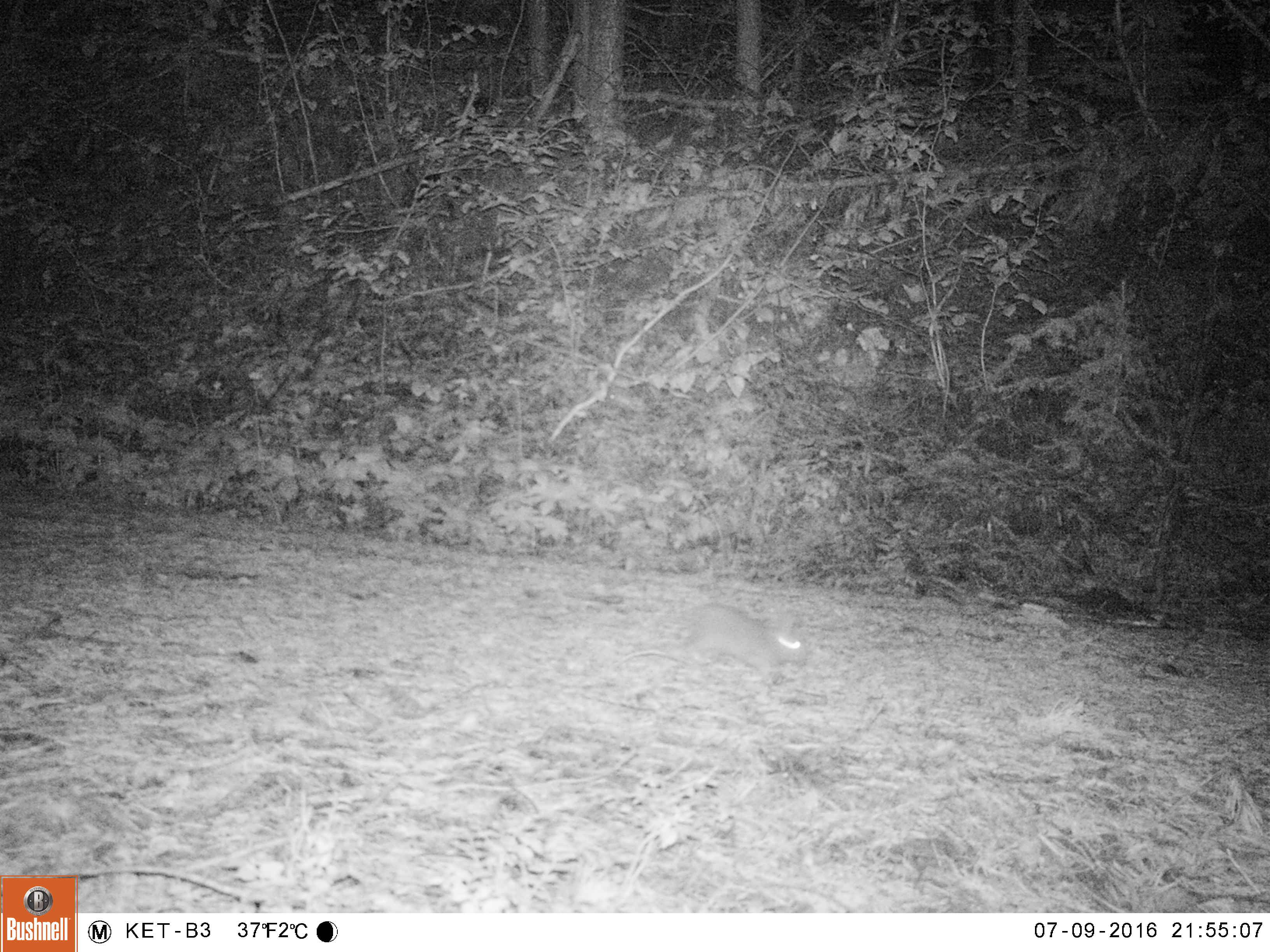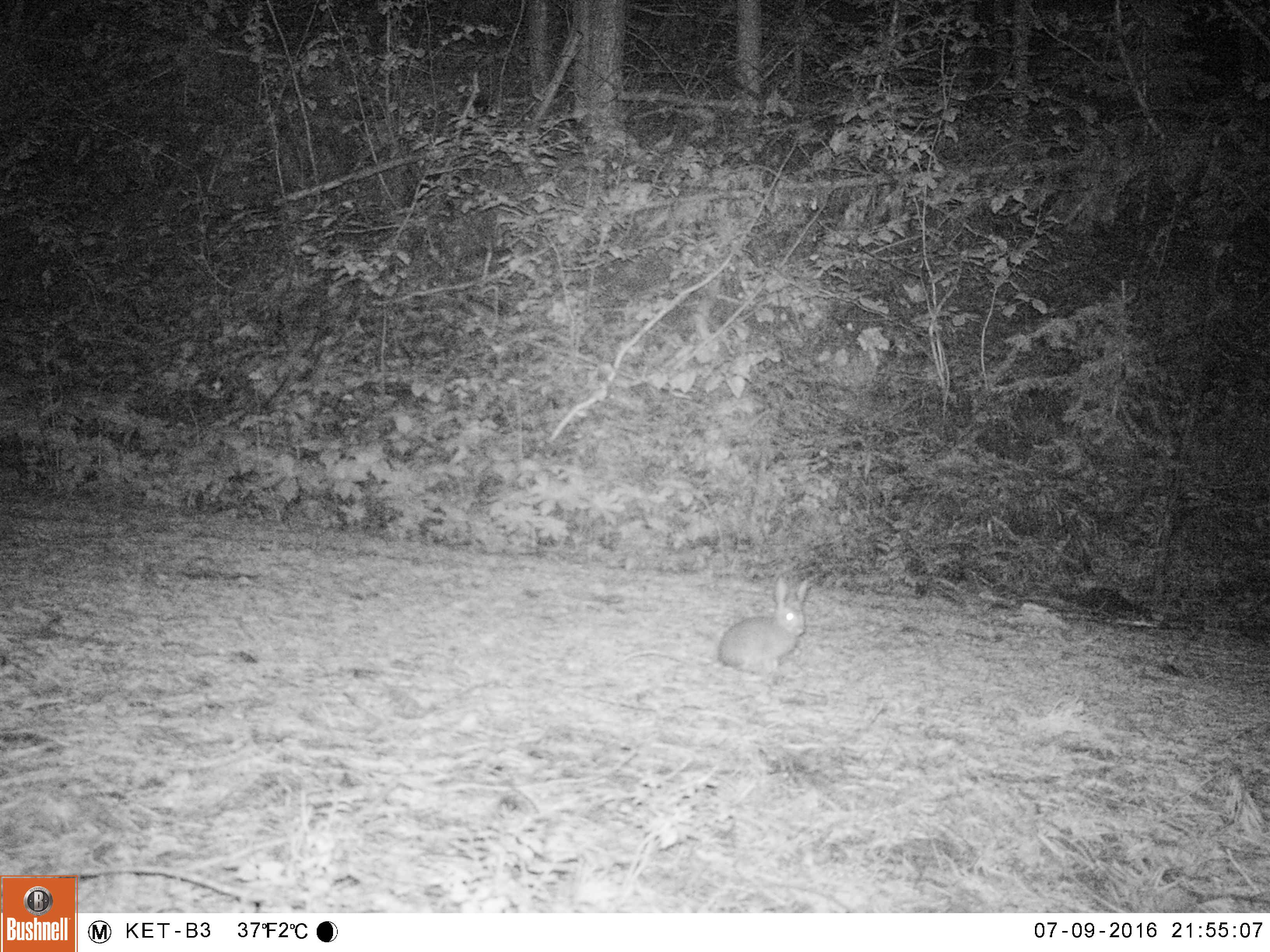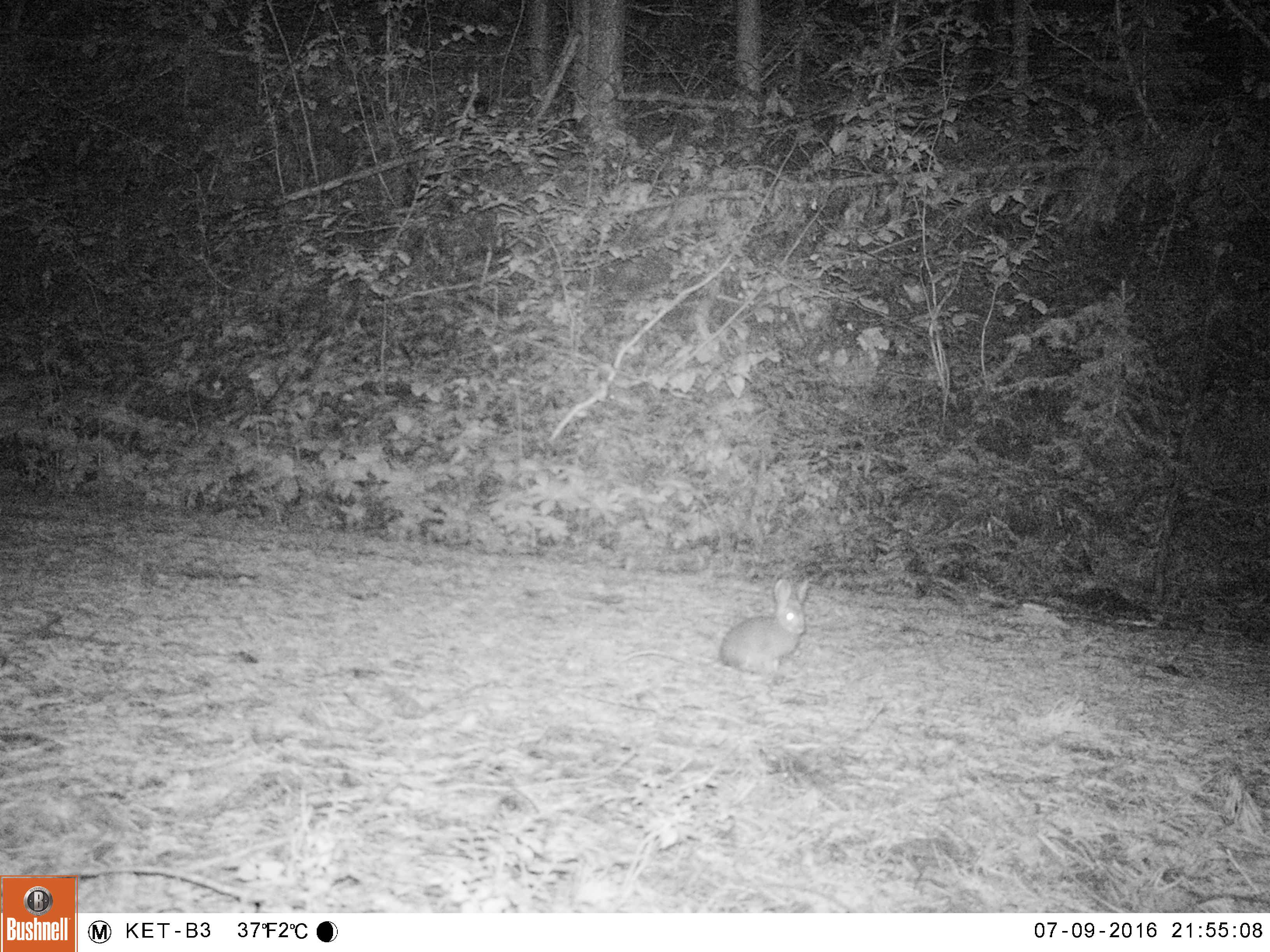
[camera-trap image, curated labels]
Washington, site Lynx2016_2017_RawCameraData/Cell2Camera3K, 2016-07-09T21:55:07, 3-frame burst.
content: unidentified animal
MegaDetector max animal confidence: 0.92